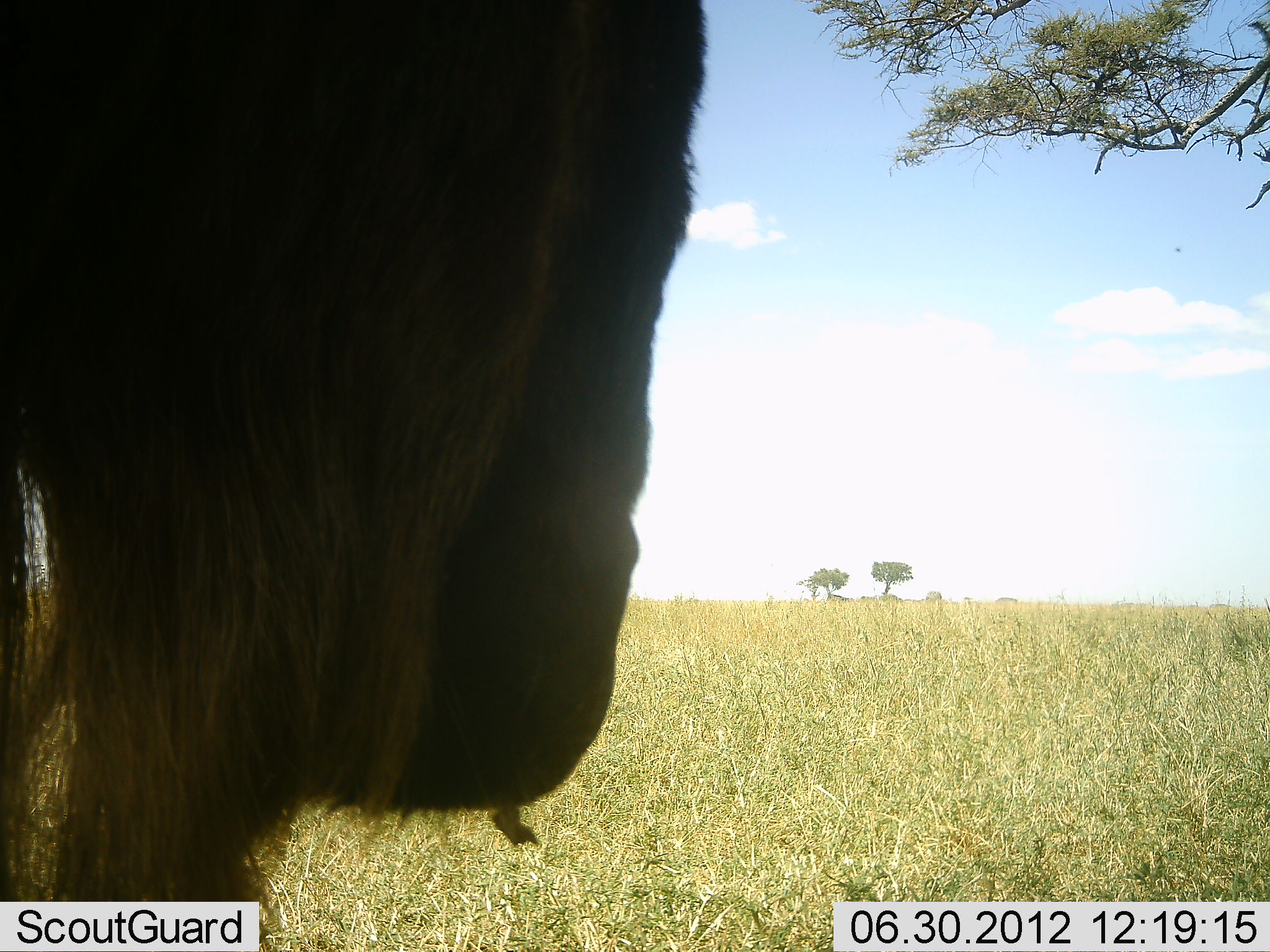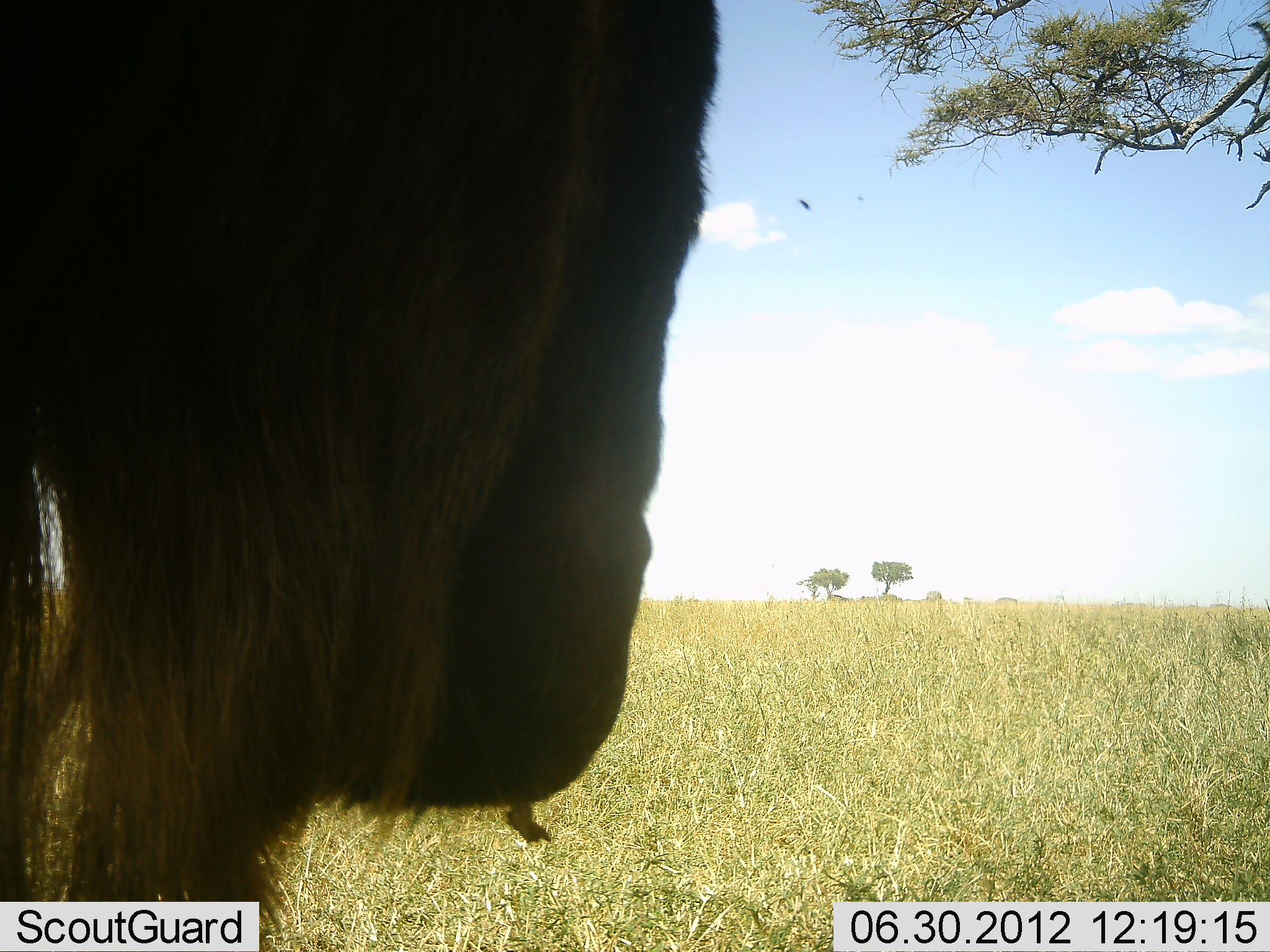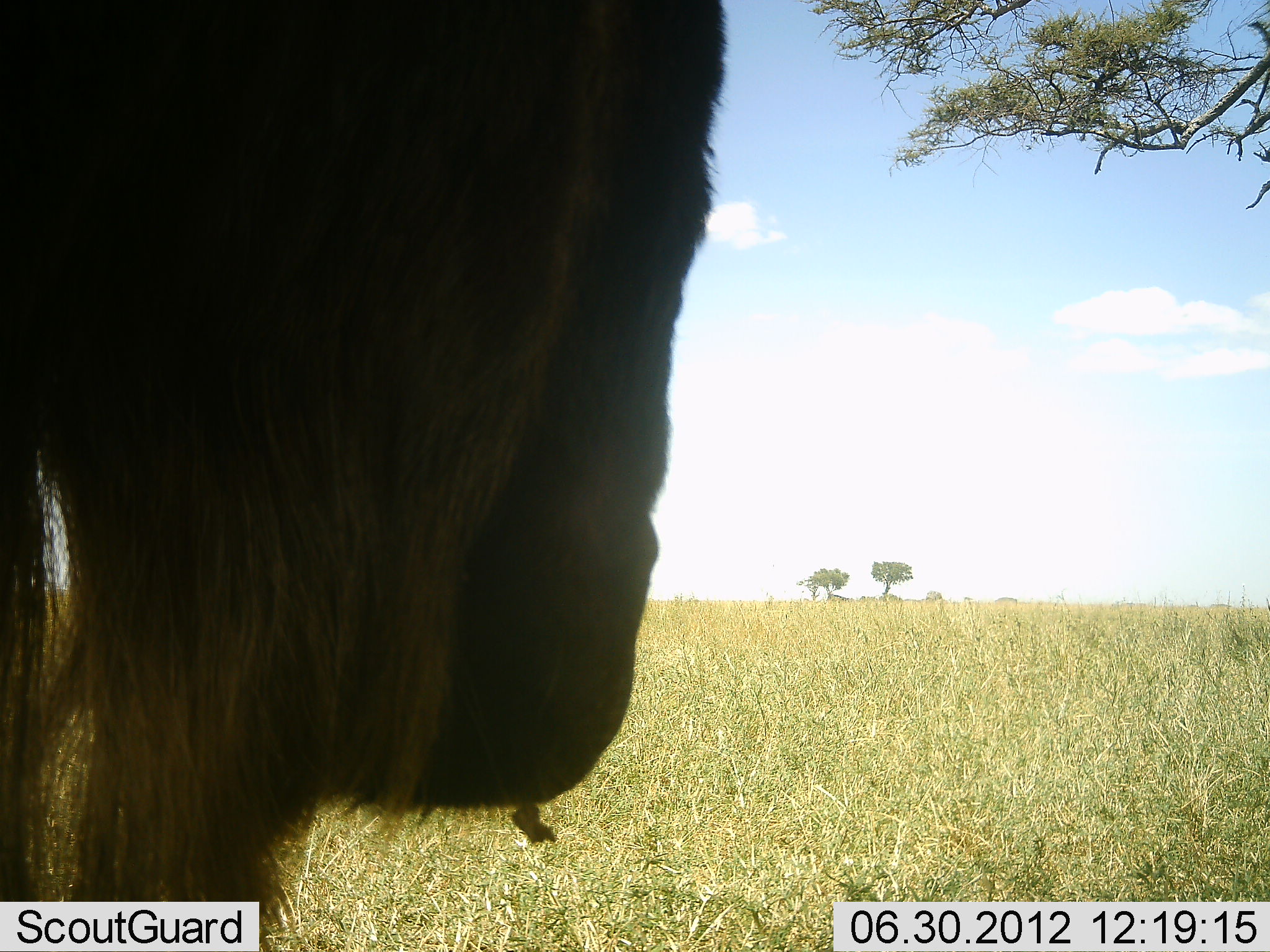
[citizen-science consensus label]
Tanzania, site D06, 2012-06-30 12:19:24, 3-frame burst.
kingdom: Animalia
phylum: Chordata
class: Mammalia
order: Artiodactyla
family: Bovidae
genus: Connochaetes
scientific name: Connochaetes taurinus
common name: blue wildebeest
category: wildebeest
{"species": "wildebeest (blue wildebeest) (Connochaetes taurinus)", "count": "1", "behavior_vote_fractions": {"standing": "100%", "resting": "0%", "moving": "10%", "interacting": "0%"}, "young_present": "0%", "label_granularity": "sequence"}